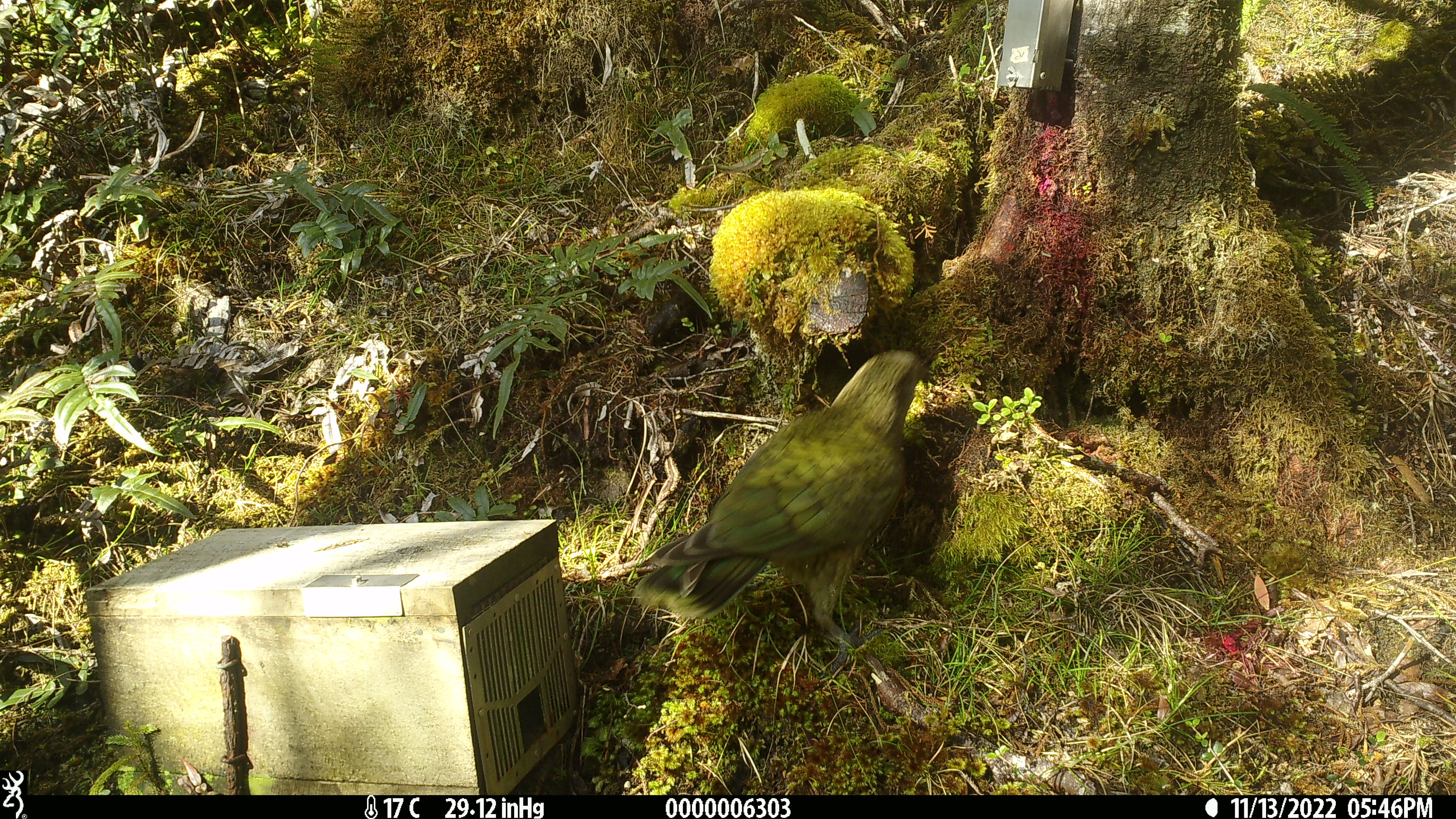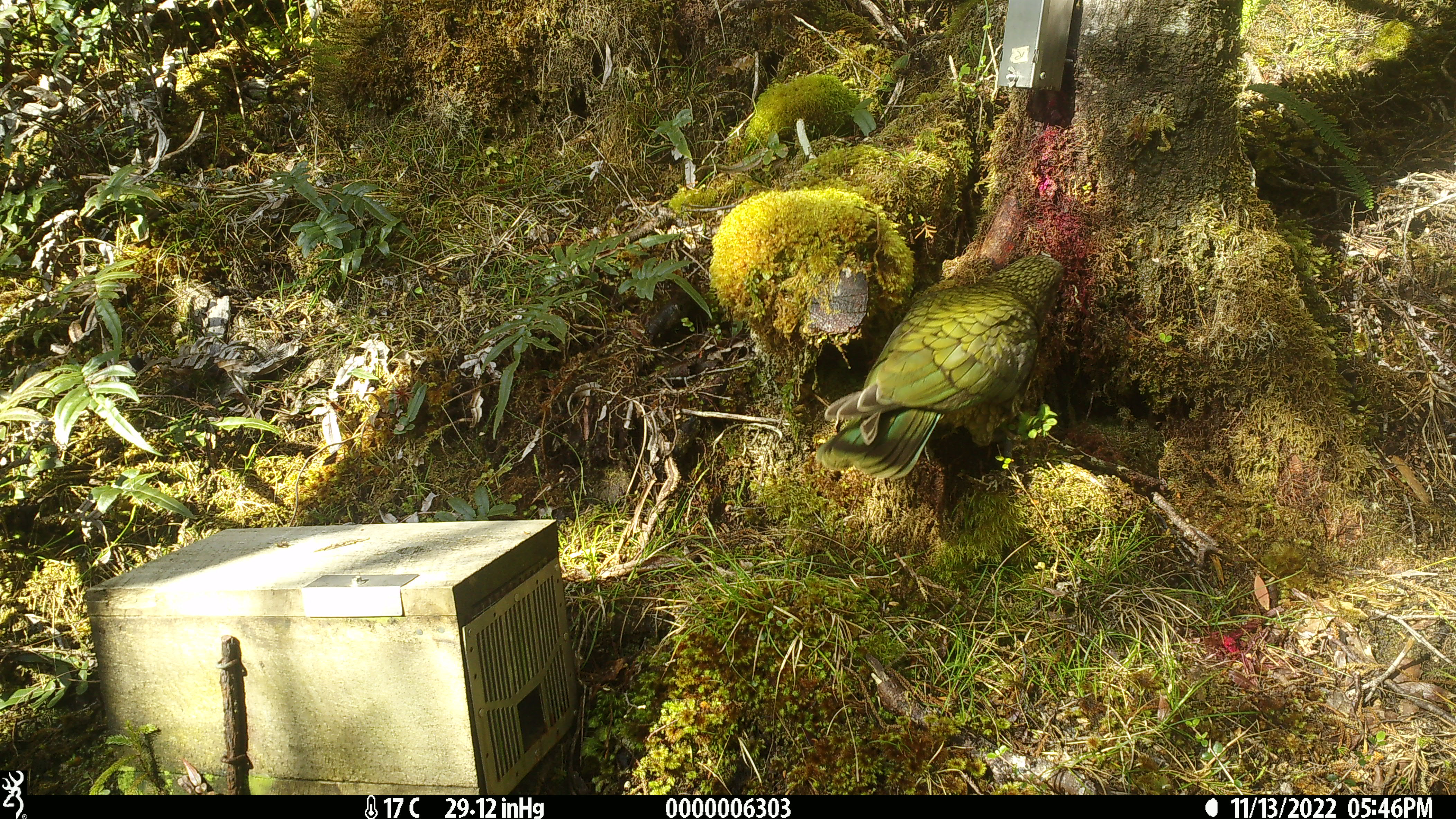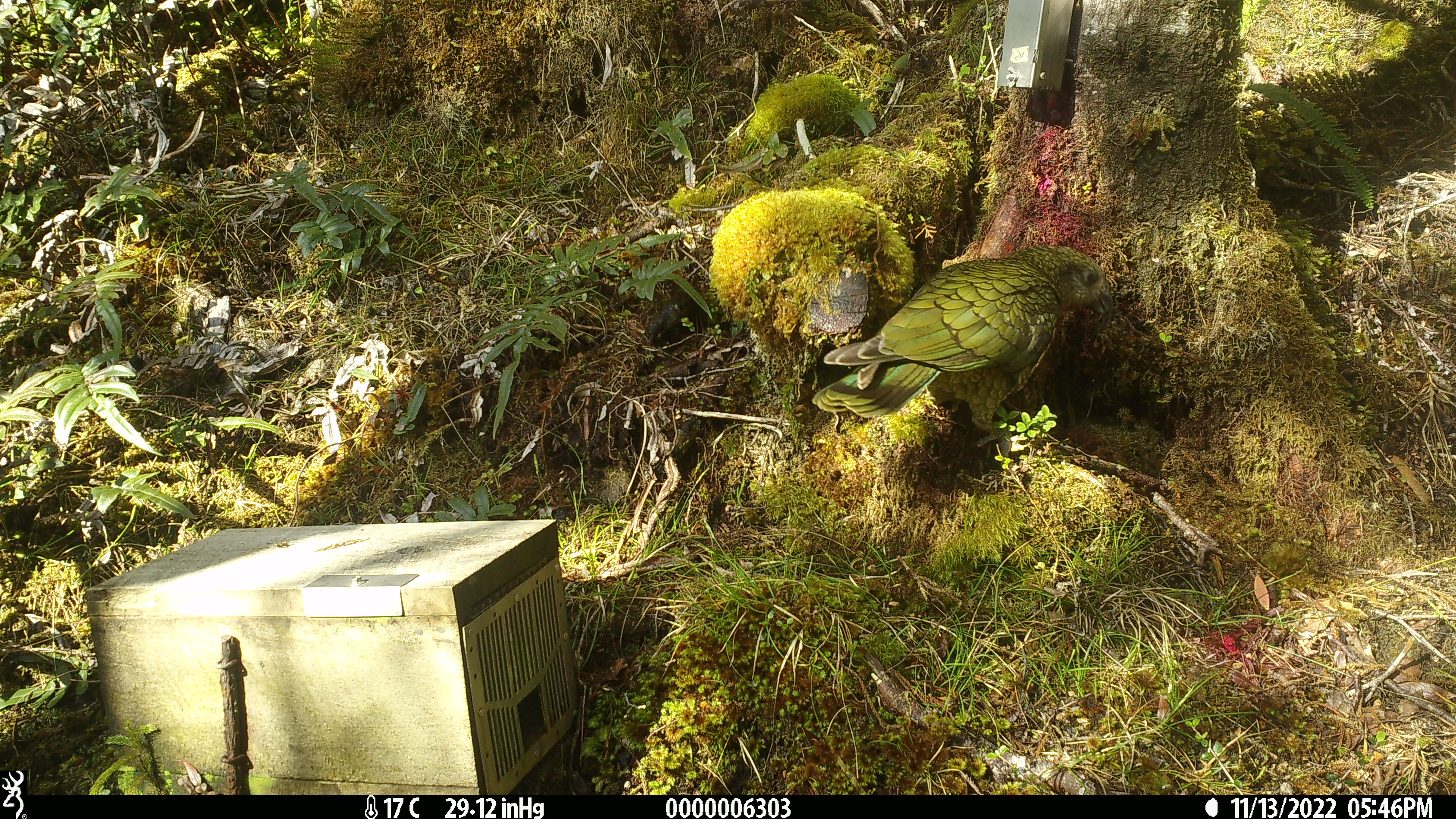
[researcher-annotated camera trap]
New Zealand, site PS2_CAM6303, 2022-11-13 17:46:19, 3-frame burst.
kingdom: Animalia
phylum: Chordata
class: Aves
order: Psittaciformes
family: Strigopidae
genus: Nestor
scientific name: Nestor notabilis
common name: kea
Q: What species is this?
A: Kea (Nestor notabilis).